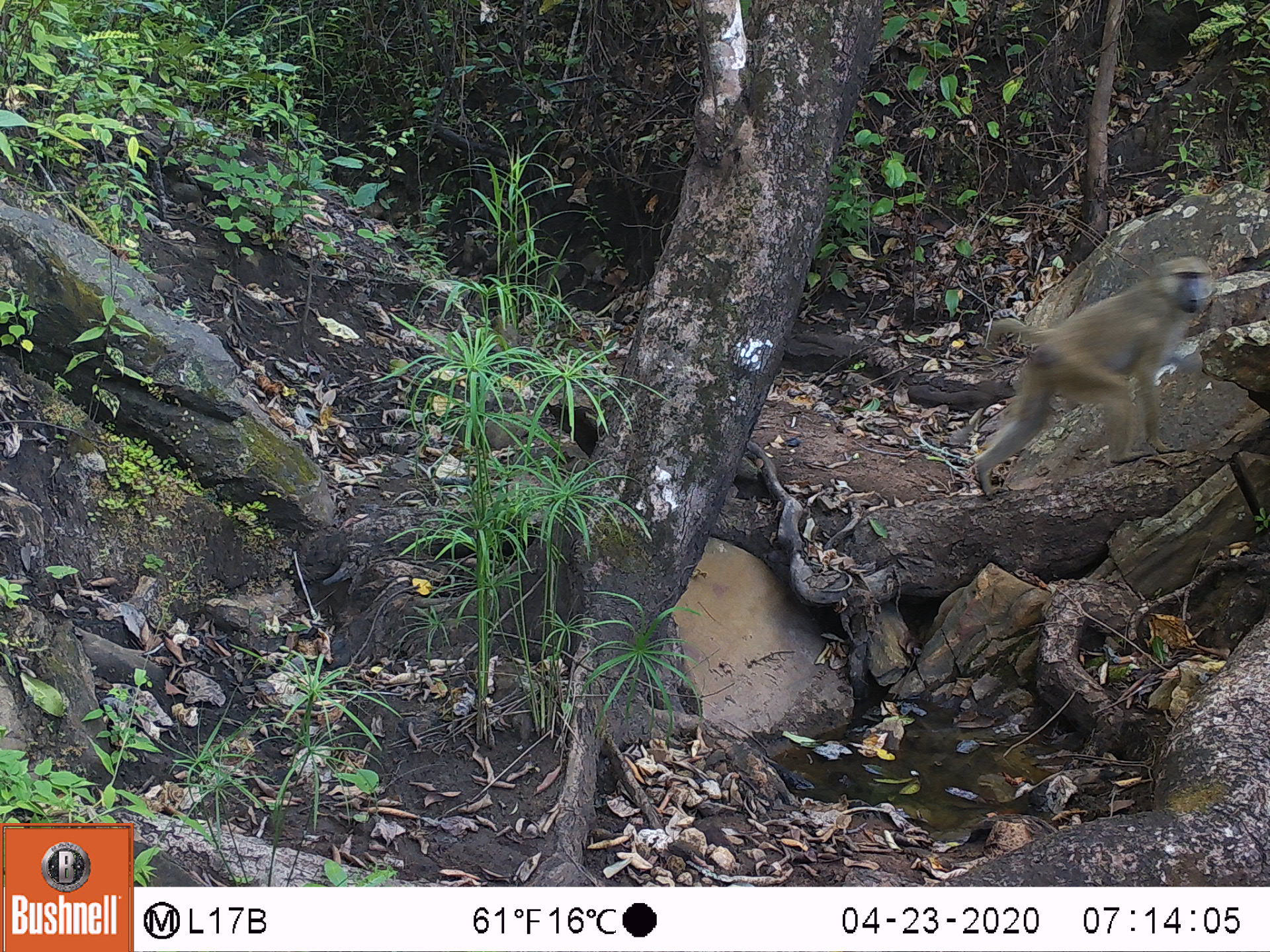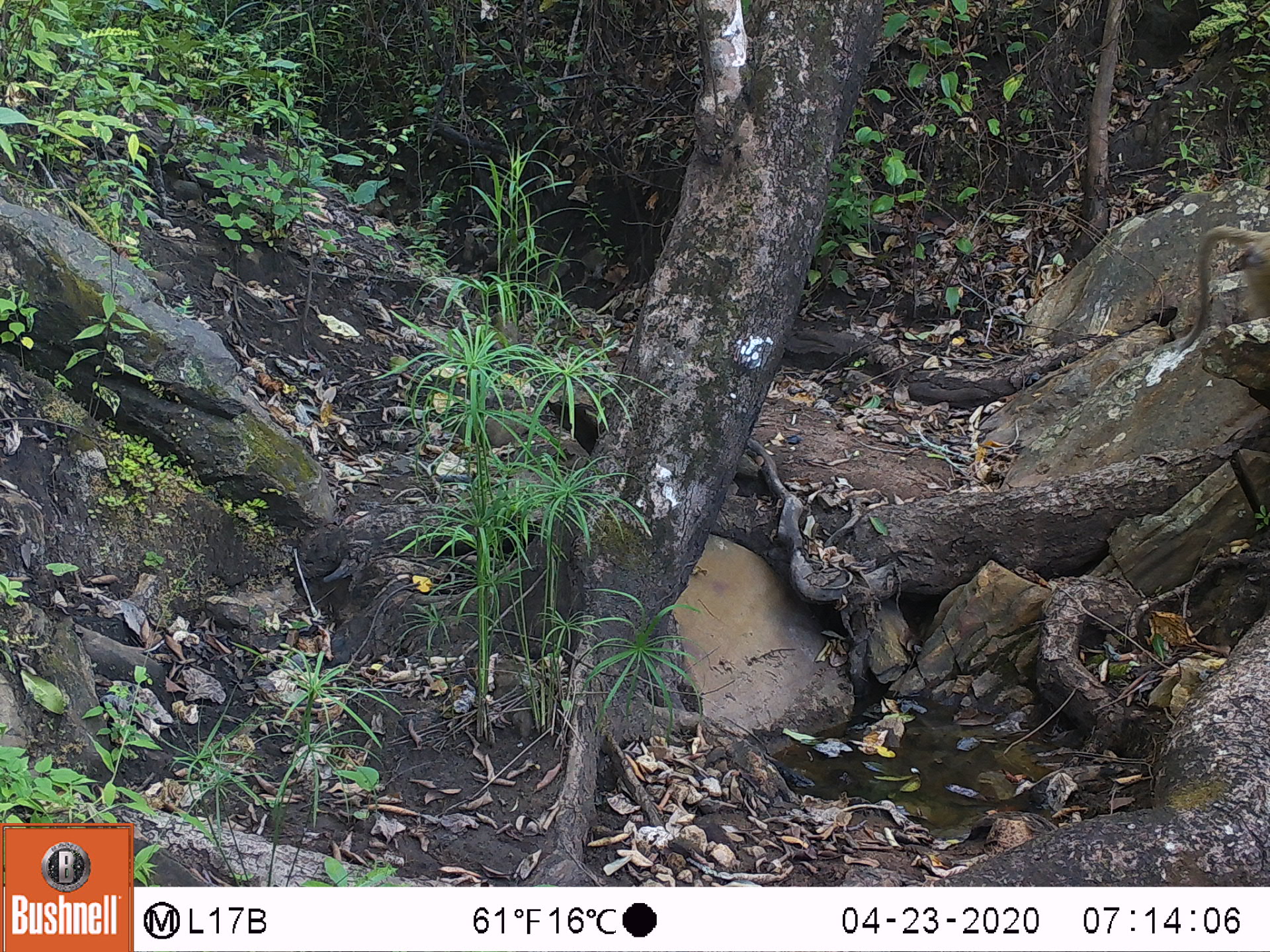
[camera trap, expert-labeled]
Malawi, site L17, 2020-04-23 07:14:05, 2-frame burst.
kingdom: Animalia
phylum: Chordata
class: Mammalia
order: Primates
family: Cercopithecidae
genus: Papio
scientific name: Papio cynocephalus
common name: yellow baboon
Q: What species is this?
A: Yellow baboon (Papio cynocephalus).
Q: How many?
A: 1.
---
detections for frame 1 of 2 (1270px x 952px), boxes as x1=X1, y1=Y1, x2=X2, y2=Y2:
yellow baboon: x1=971, y1=249, x2=1212, y2=491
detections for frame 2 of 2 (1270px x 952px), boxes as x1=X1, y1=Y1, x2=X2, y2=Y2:
yellow baboon: x1=1170, y1=219, x2=1262, y2=353